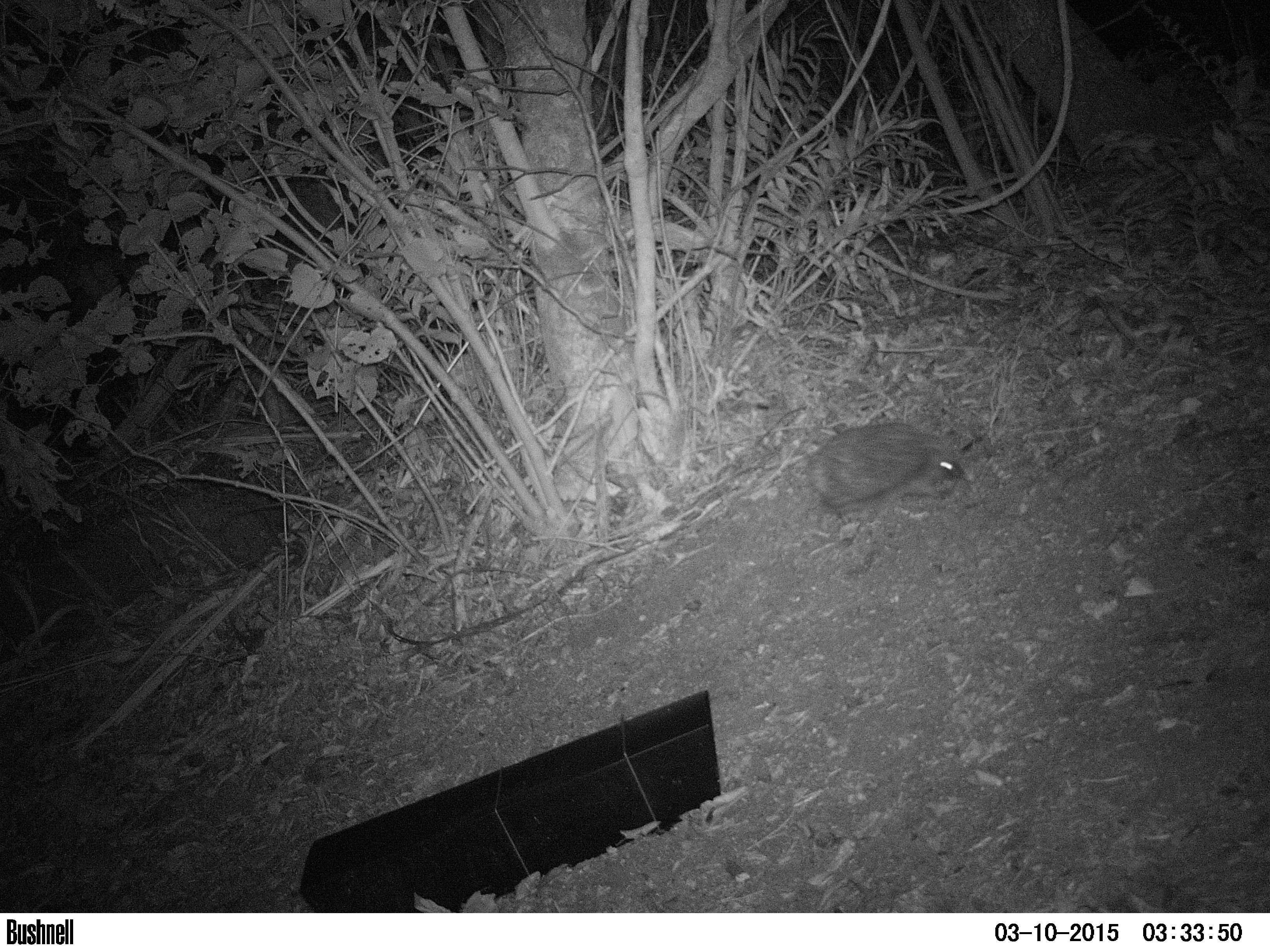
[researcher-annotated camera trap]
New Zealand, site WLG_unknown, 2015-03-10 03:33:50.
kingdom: Animalia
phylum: Chordata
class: Mammalia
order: Eulipotyphla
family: Erinaceidae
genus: Erinaceus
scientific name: Erinaceus europaeus europaeus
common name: european hedgehog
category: hedgehog